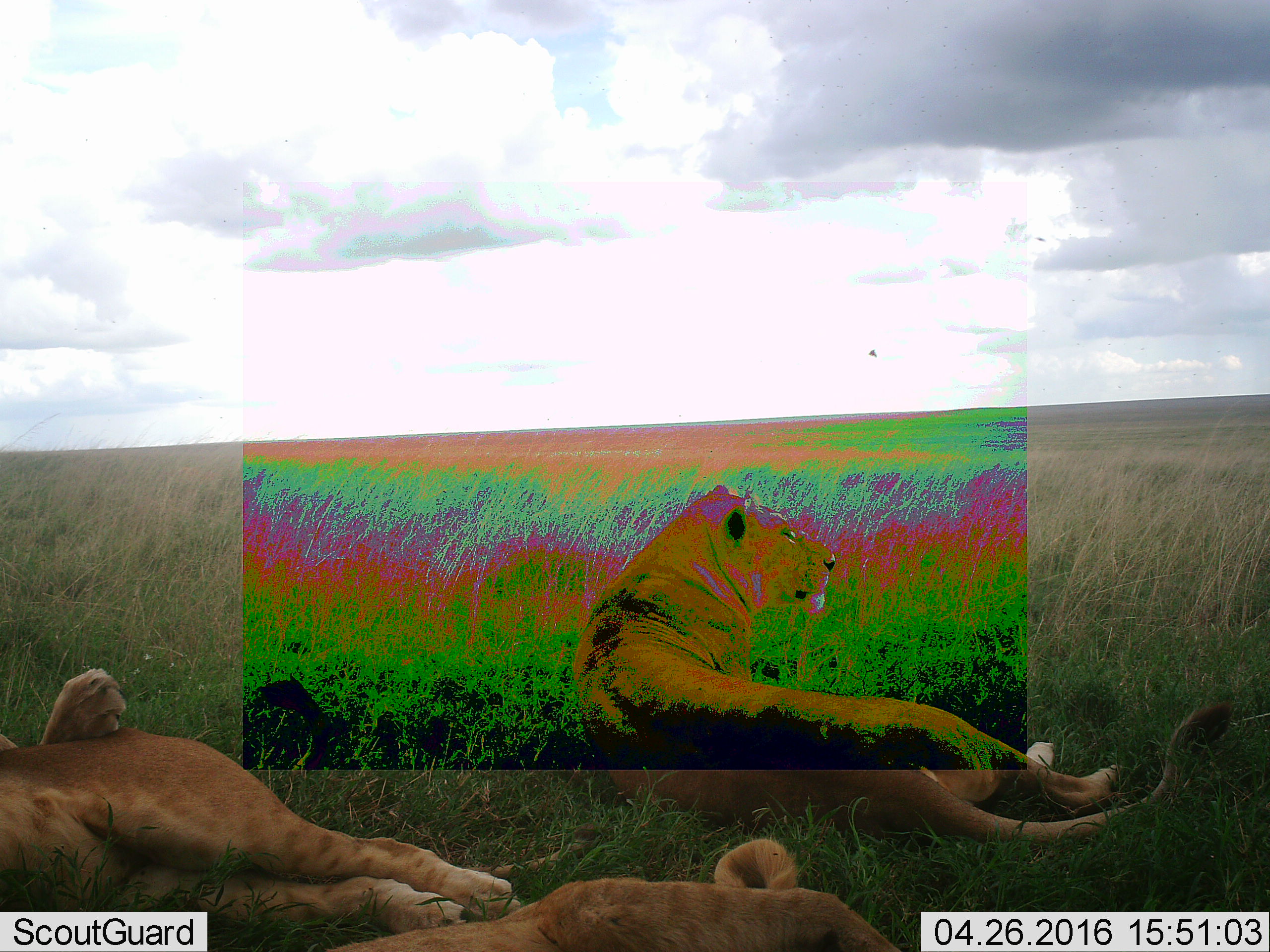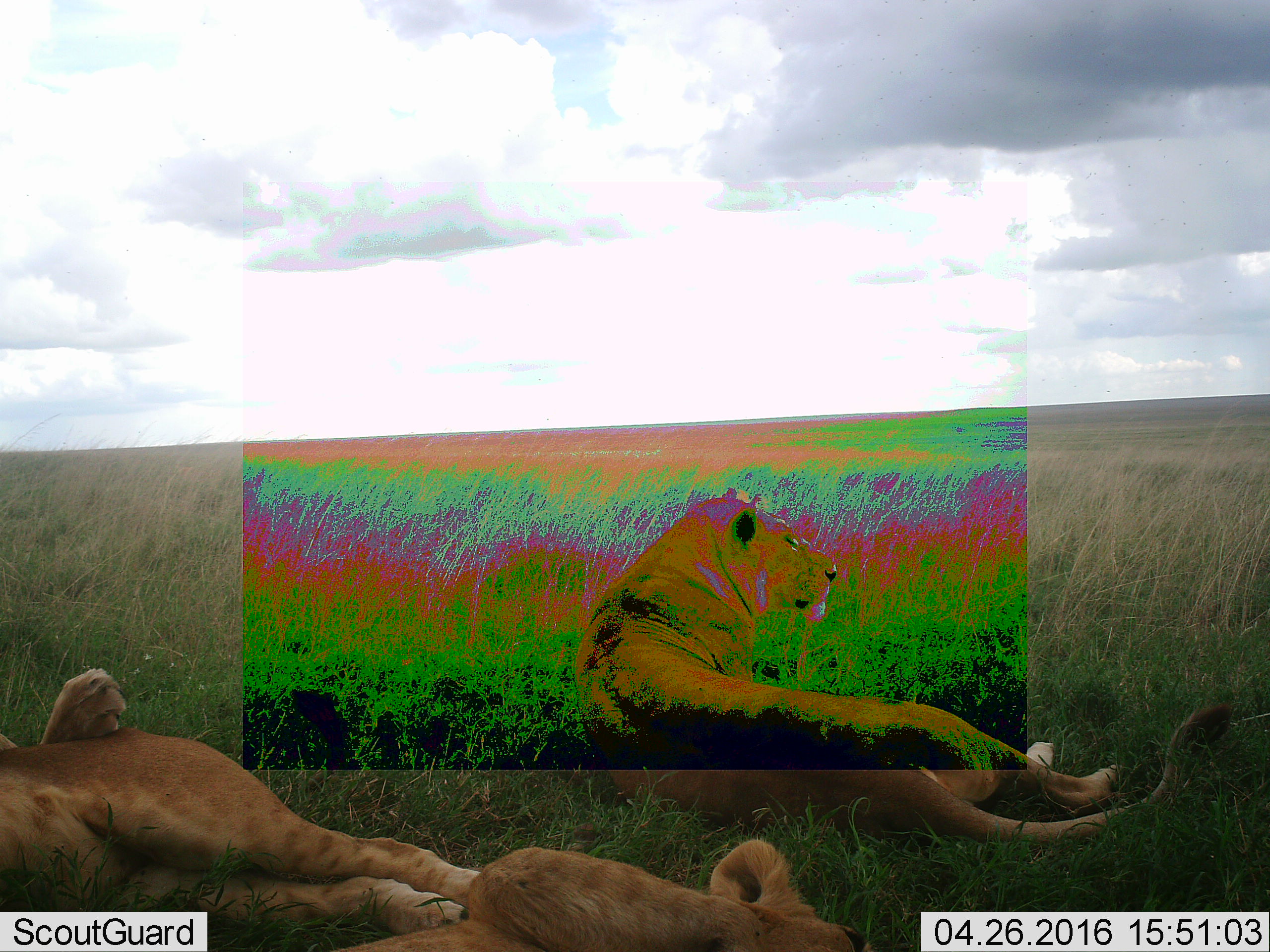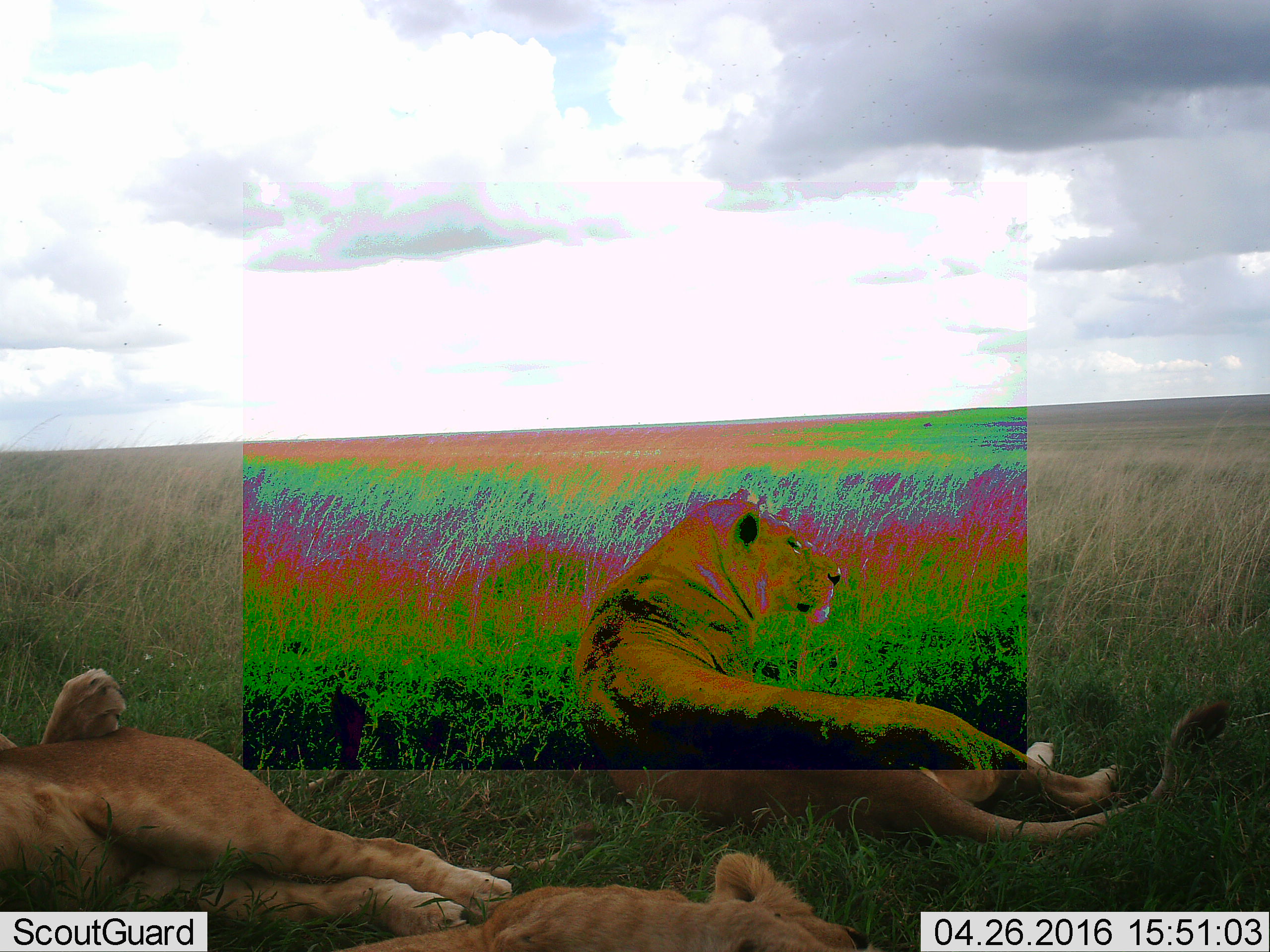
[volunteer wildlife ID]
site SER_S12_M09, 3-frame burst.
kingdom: Animalia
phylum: Chordata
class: Mammalia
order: Carnivora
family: Felidae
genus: Panthera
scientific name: Panthera leo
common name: lion female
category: lionfemale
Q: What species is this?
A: Lionfemale (lion female) (Panthera leo).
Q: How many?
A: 3.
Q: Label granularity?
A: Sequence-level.